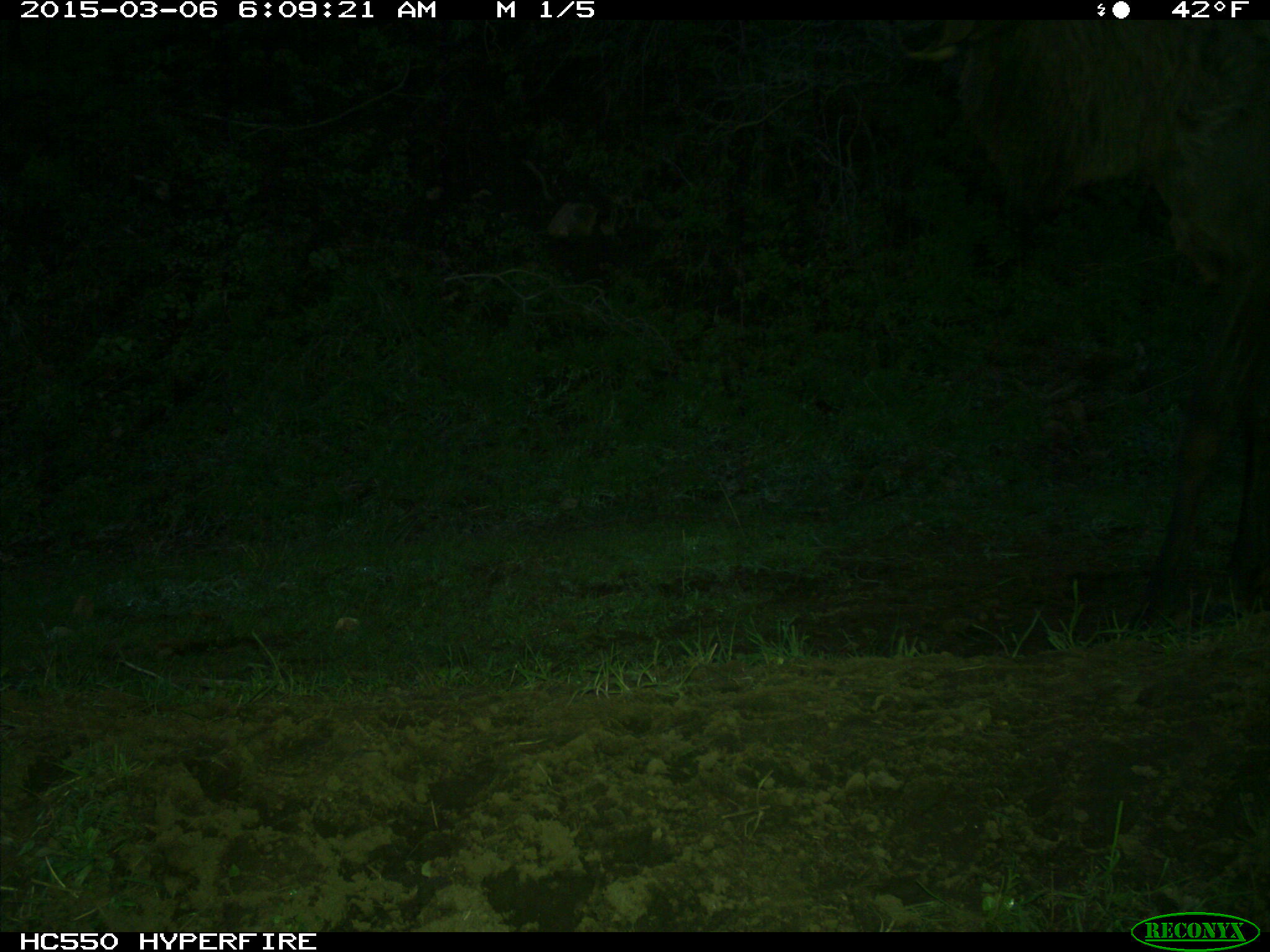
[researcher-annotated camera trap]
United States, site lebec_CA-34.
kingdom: Animalia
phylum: Chordata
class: Mammalia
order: Artiodactyla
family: Cervidae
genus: Cervus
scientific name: Cervus canadensis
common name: elk